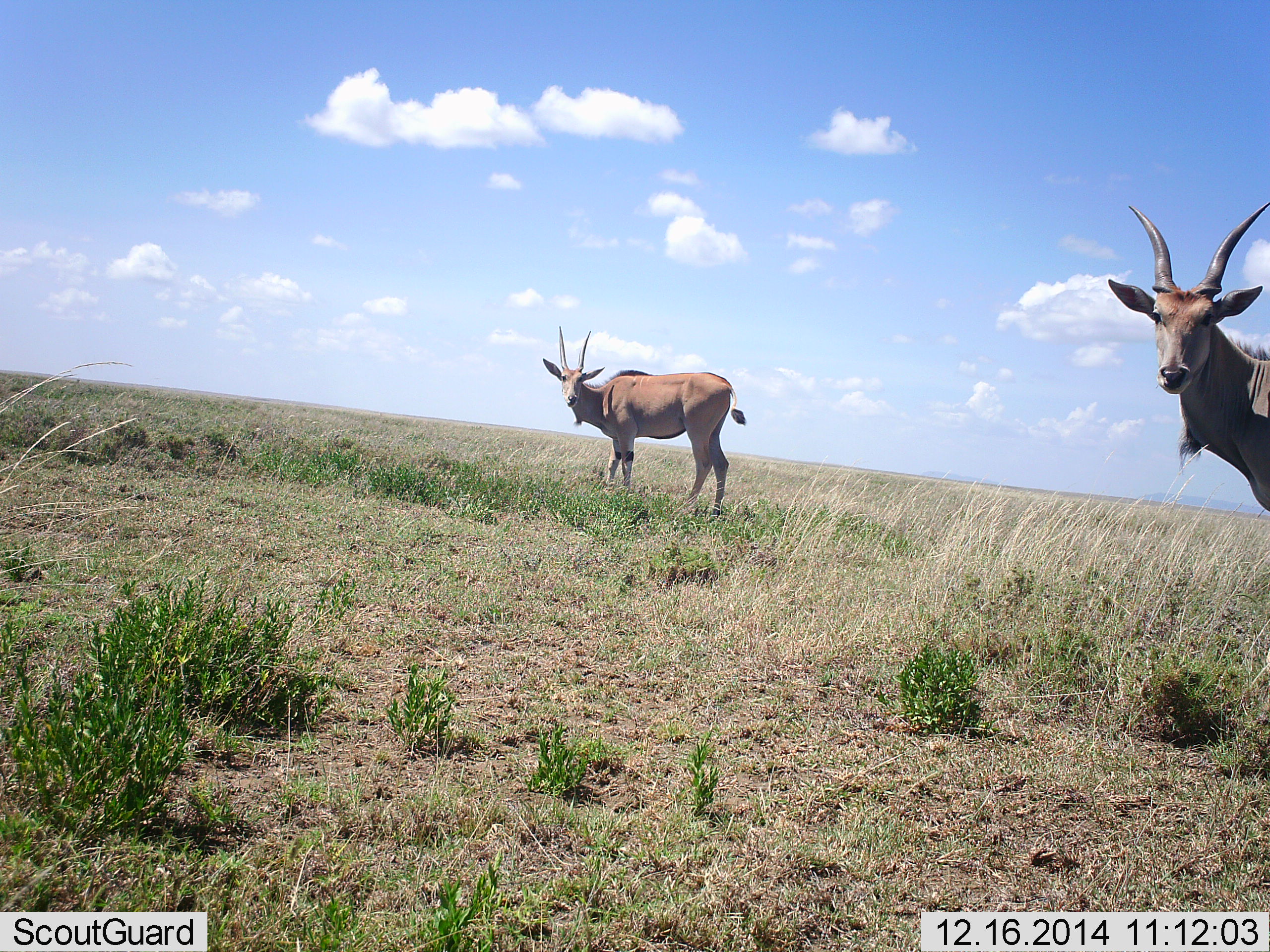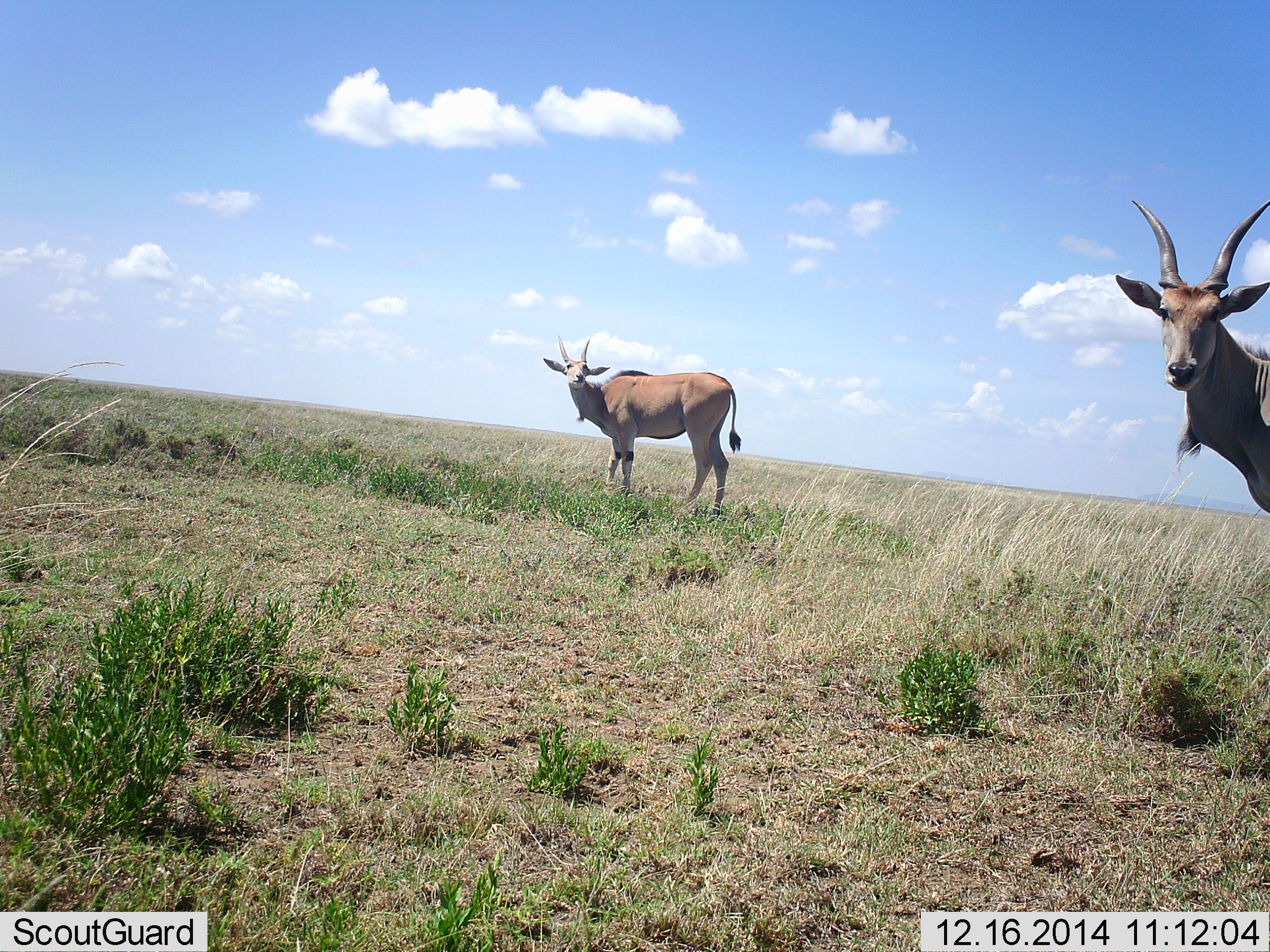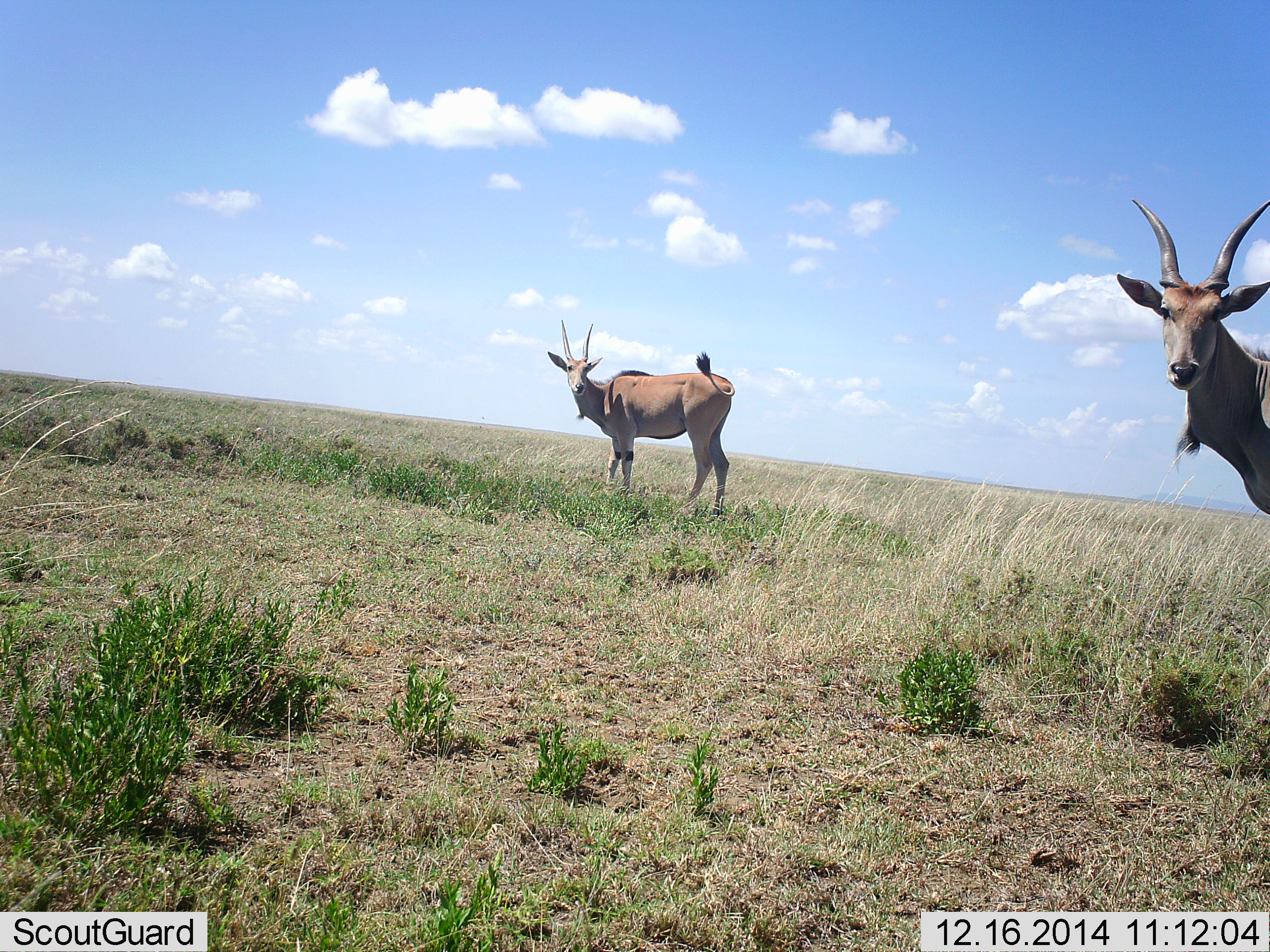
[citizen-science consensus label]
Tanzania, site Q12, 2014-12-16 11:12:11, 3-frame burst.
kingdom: Animalia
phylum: Chordata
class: Mammalia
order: Artiodactyla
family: Bovidae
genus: Tragelaphus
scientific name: Tragelaphus oryx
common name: eland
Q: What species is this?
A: Eland (Tragelaphus oryx).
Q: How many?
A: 2.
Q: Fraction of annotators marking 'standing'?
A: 100%.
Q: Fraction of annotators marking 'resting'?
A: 0%.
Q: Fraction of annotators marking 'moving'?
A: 0%.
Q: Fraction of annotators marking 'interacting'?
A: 10%.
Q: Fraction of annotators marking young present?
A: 0%.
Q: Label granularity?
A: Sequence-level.